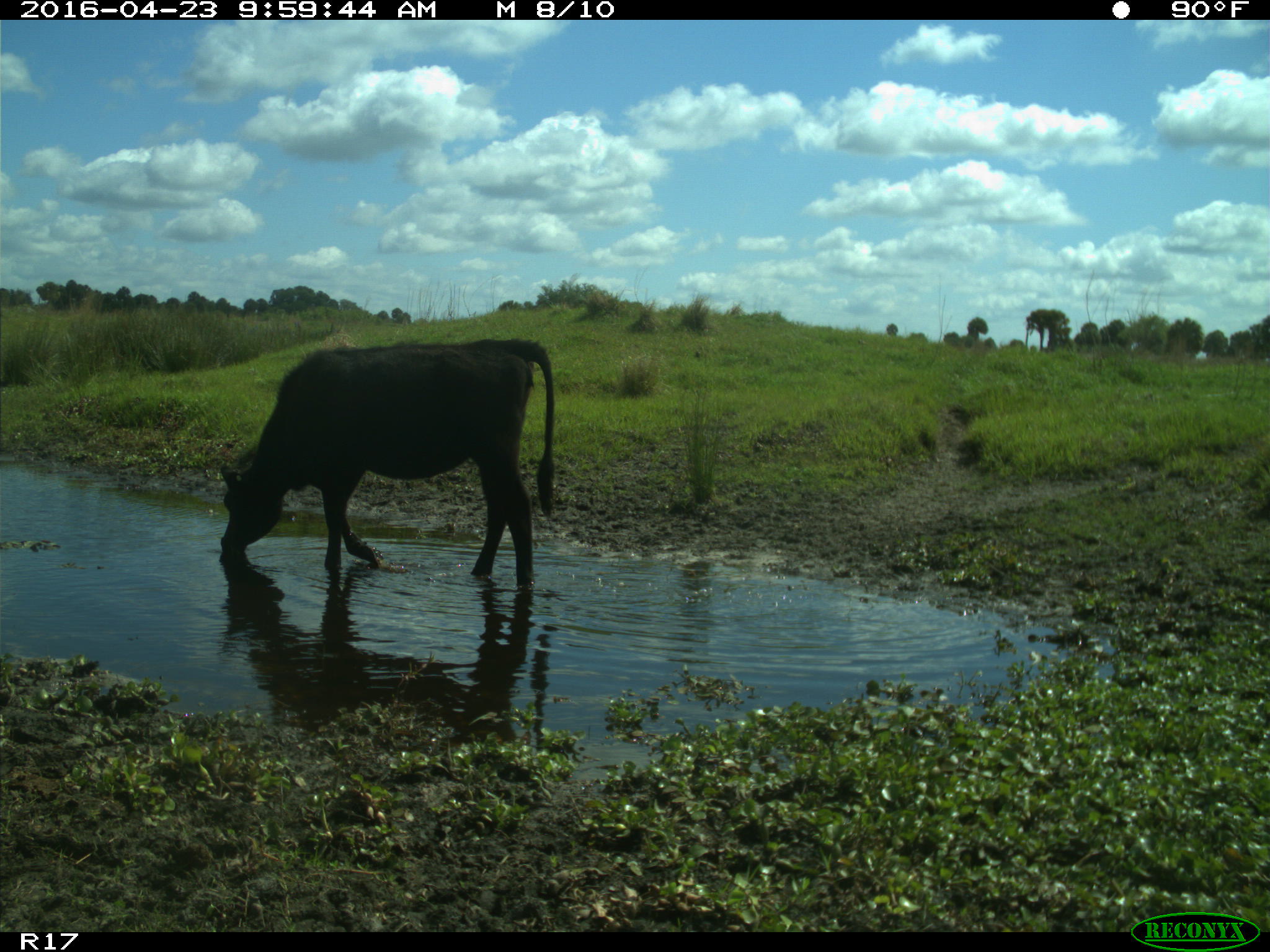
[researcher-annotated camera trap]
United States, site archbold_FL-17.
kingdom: Animalia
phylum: Chordata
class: Mammalia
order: Artiodactyla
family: Bovidae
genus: Bos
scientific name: Bos taurus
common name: domestic cow